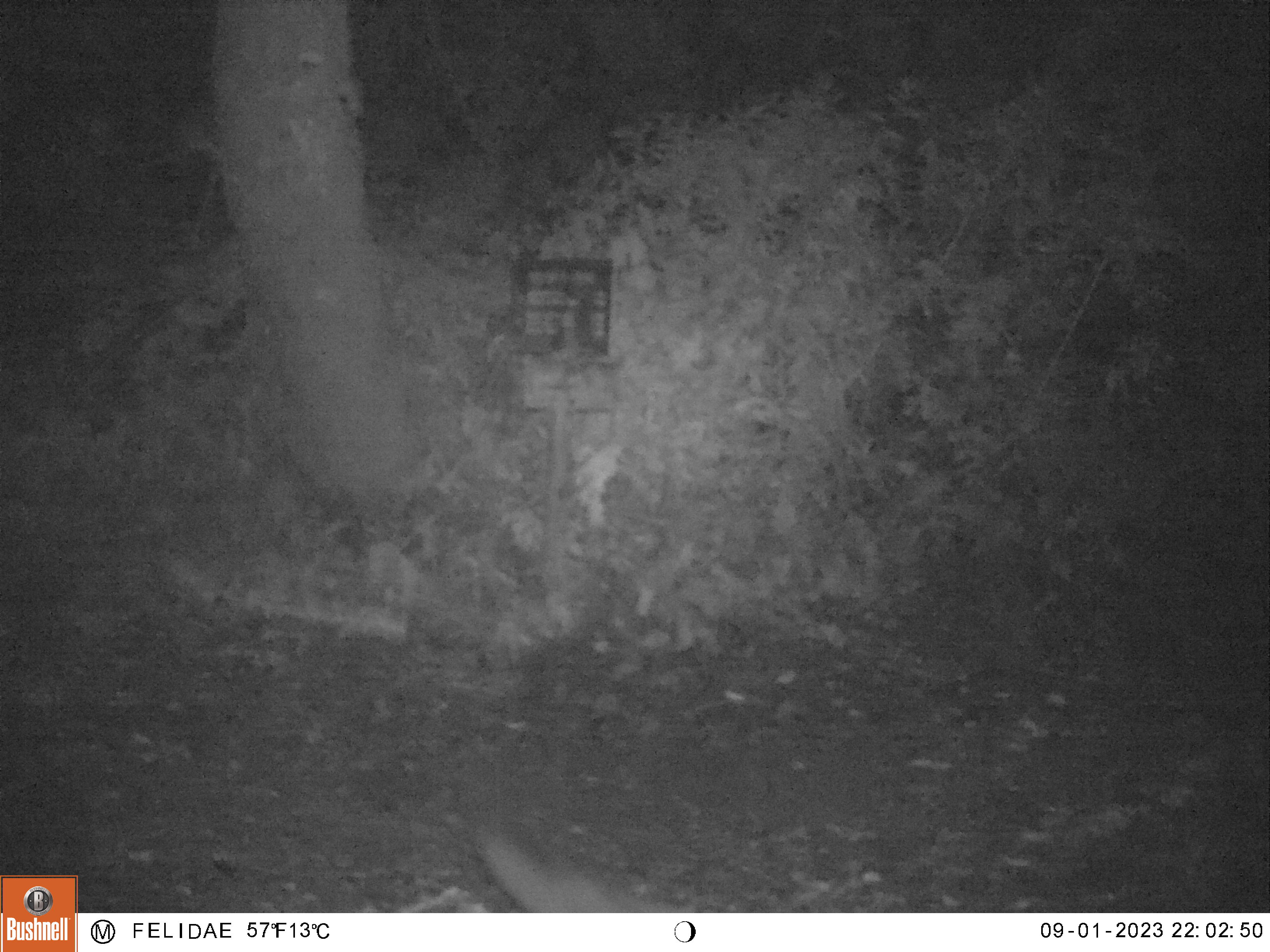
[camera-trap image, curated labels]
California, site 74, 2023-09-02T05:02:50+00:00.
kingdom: Animalia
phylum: Chordata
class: Mammalia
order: Carnivora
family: Canidae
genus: Urocyon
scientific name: Urocyon cinereoargenteus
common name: gray fox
Gray fox (Urocyon cinereoargenteus).